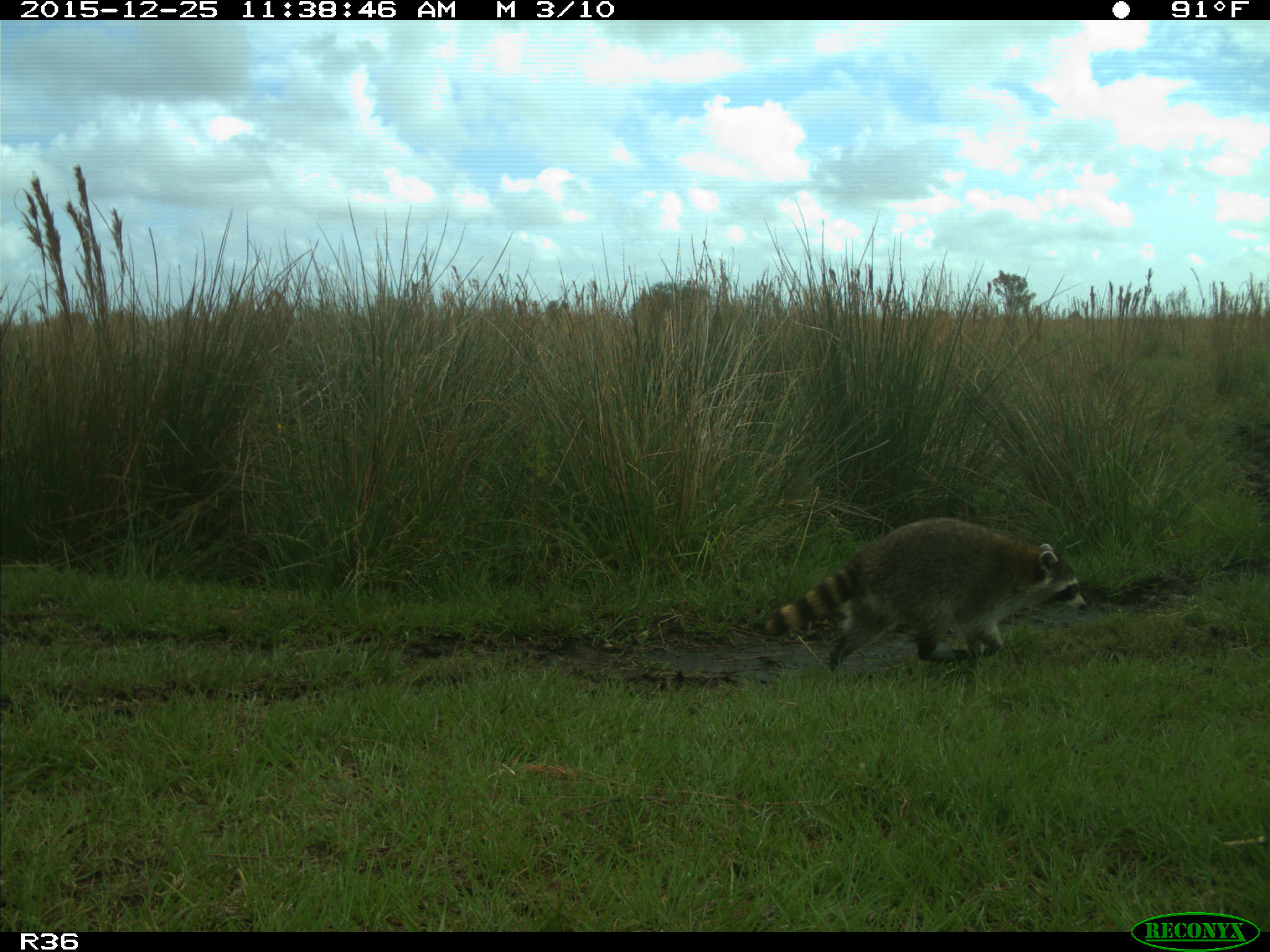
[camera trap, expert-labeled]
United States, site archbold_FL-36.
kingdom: Animalia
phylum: Chordata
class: Mammalia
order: Carnivora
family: Procyonidae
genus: Procyon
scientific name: Procyon lotor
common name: common raccoon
Procyon lotor (common raccoon).